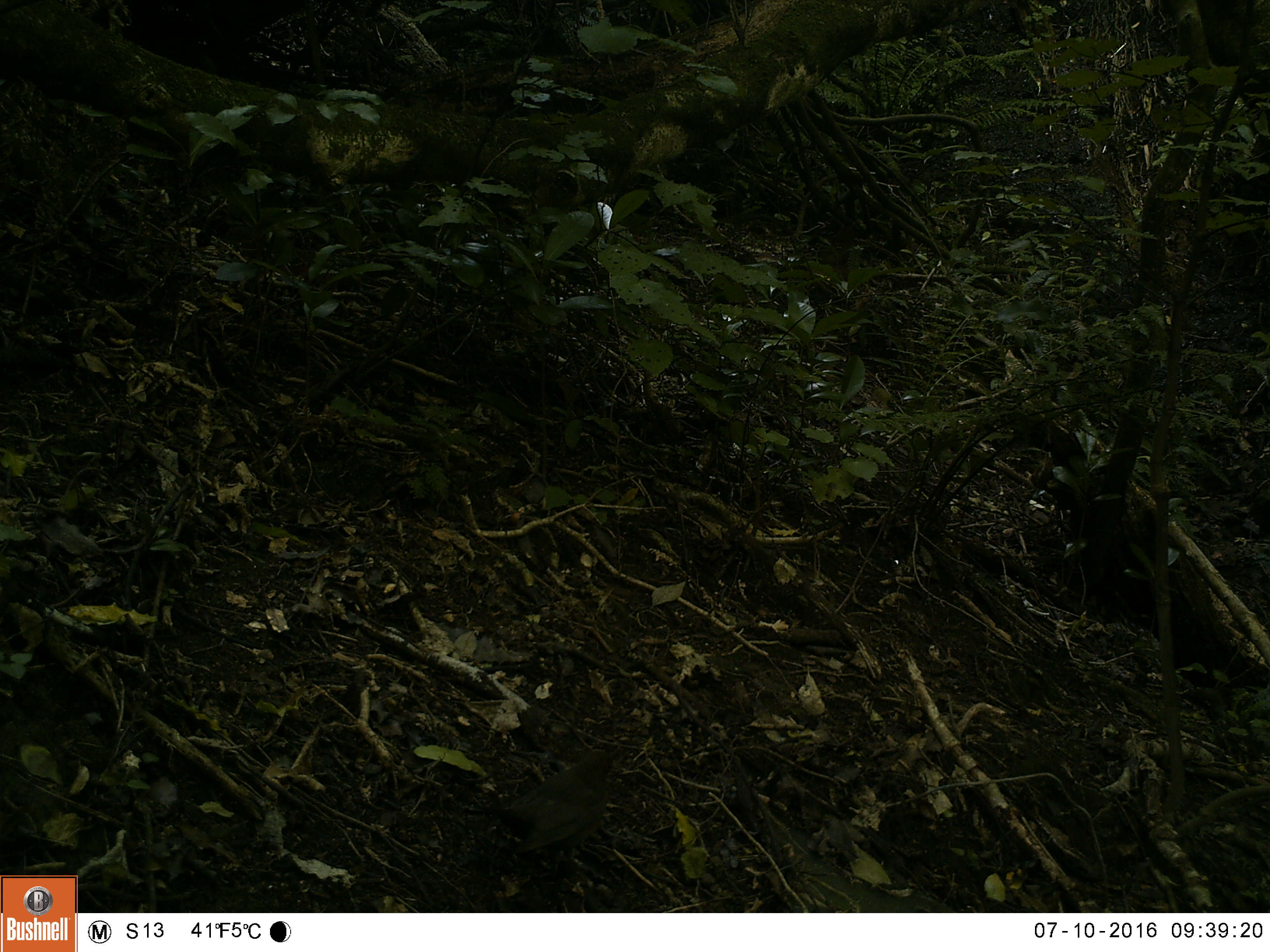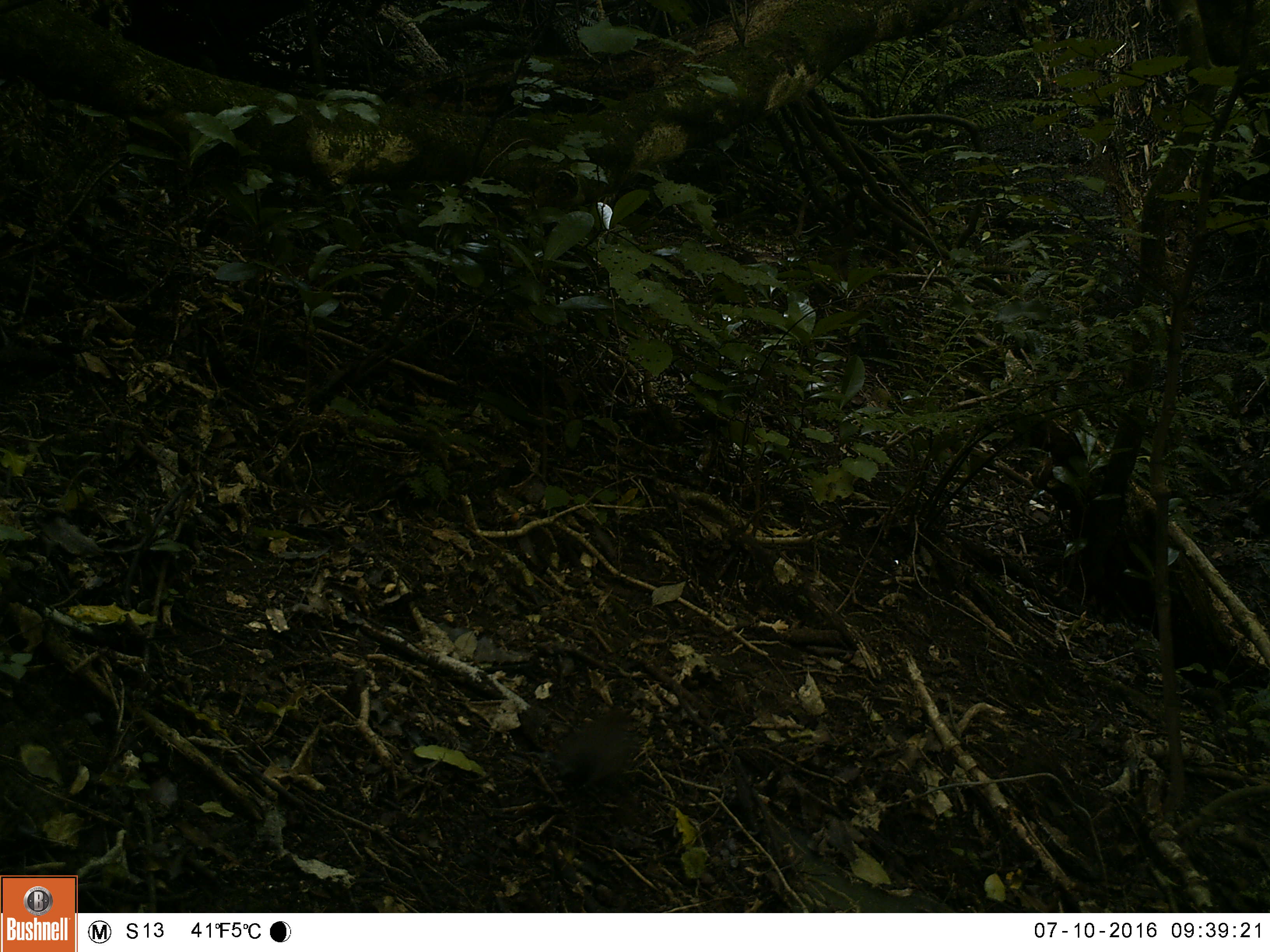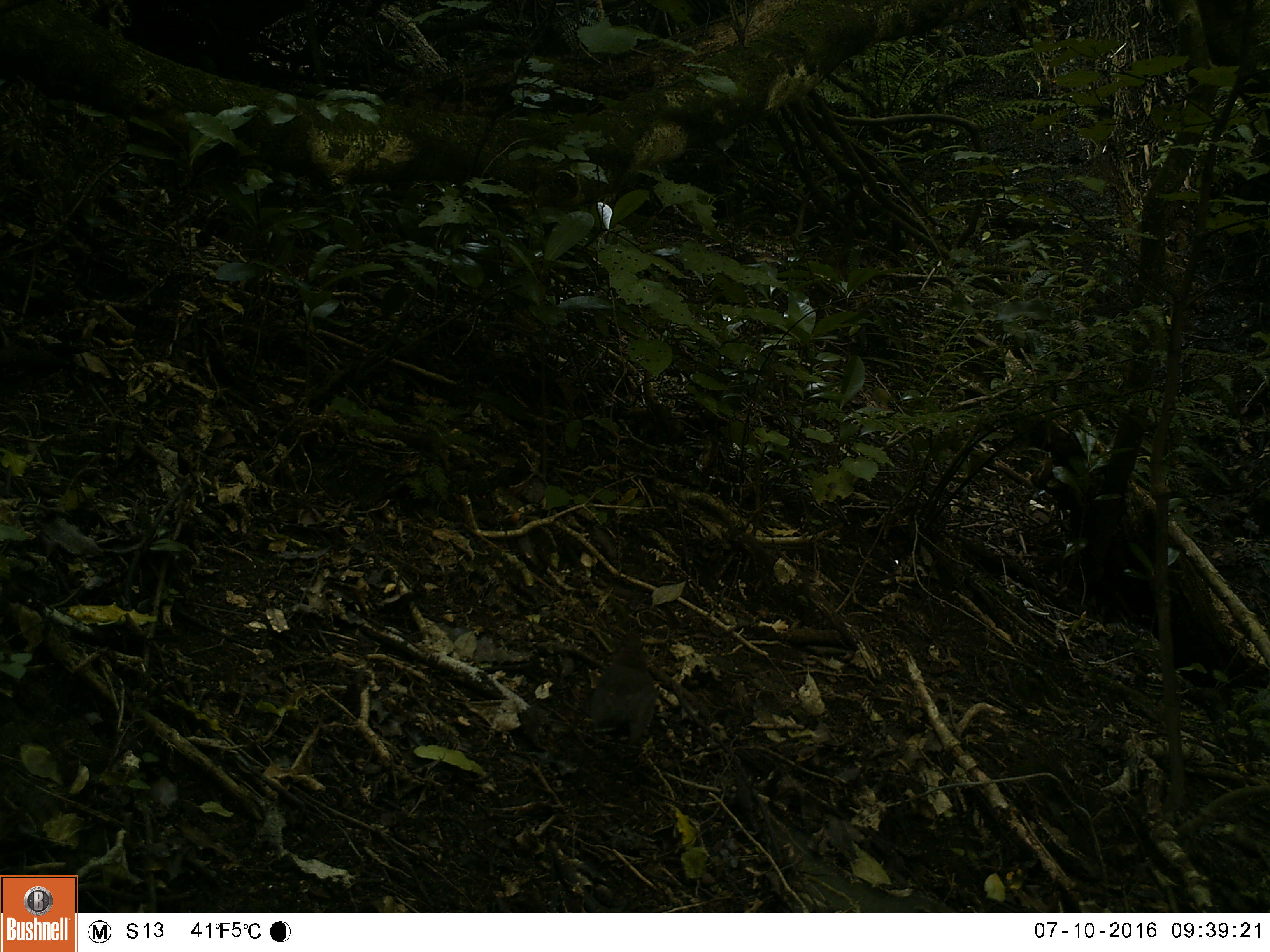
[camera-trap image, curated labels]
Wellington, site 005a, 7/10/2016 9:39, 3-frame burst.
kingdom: Animalia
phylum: Chordata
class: Aves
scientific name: Aves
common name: bird